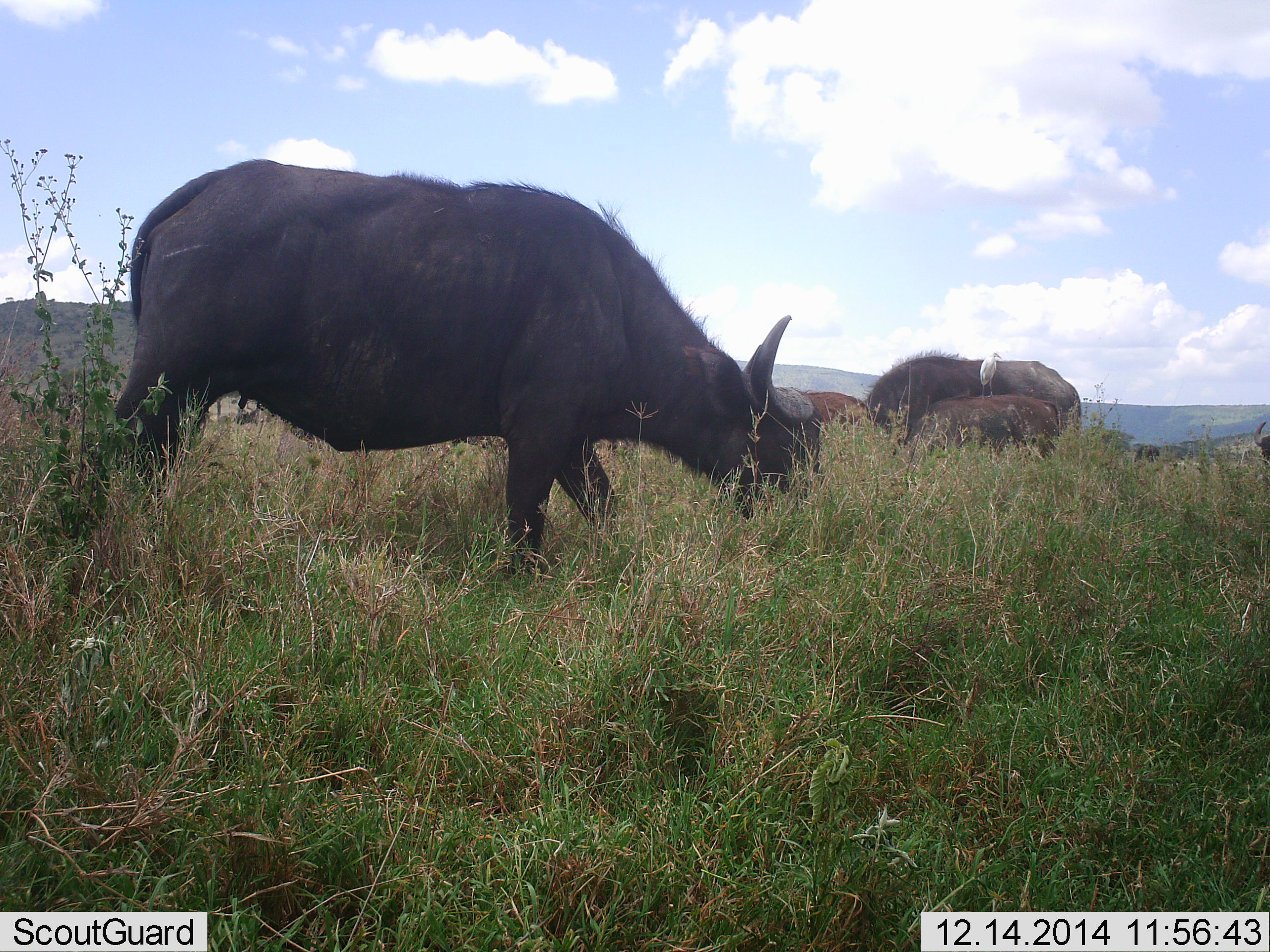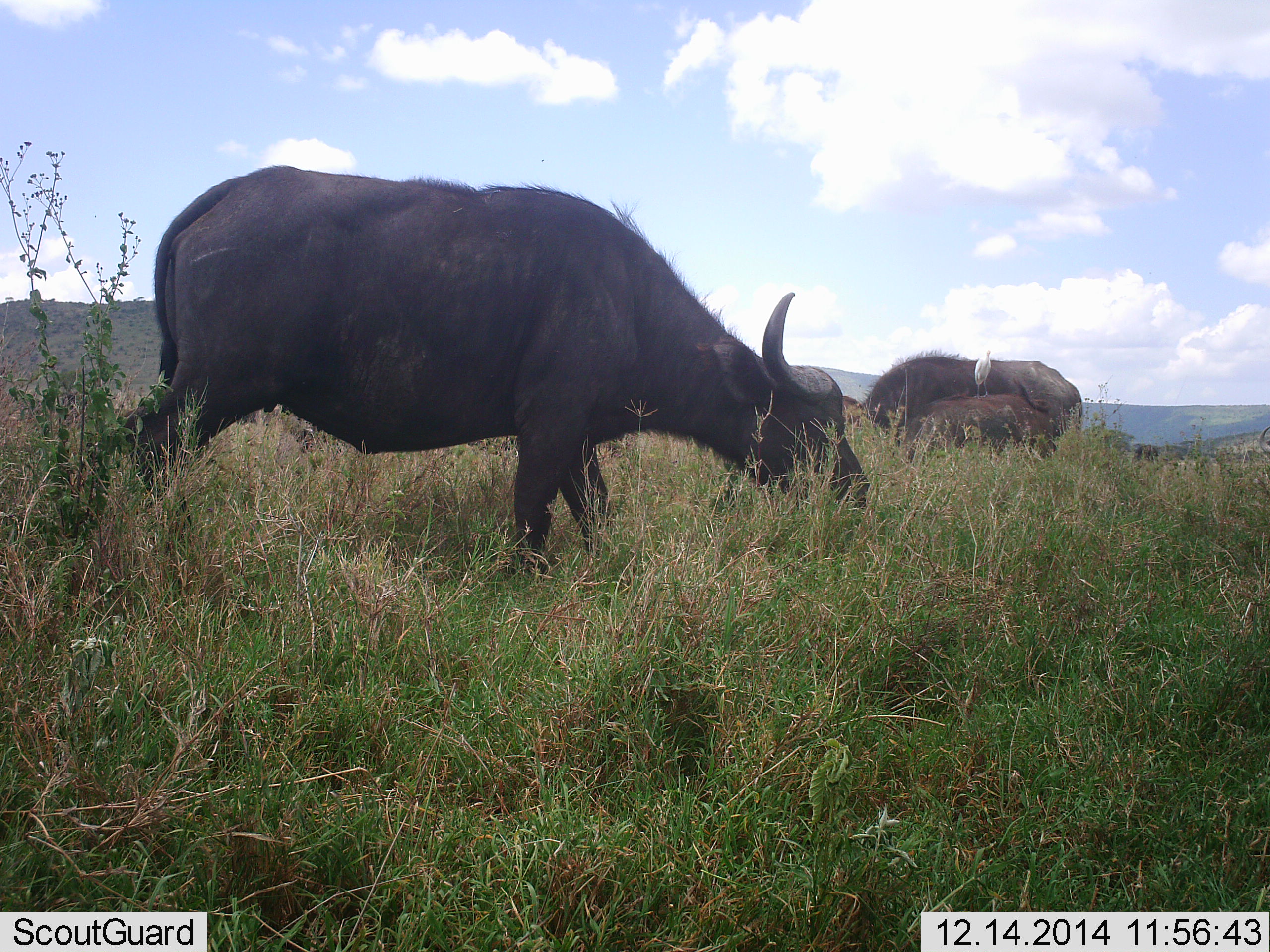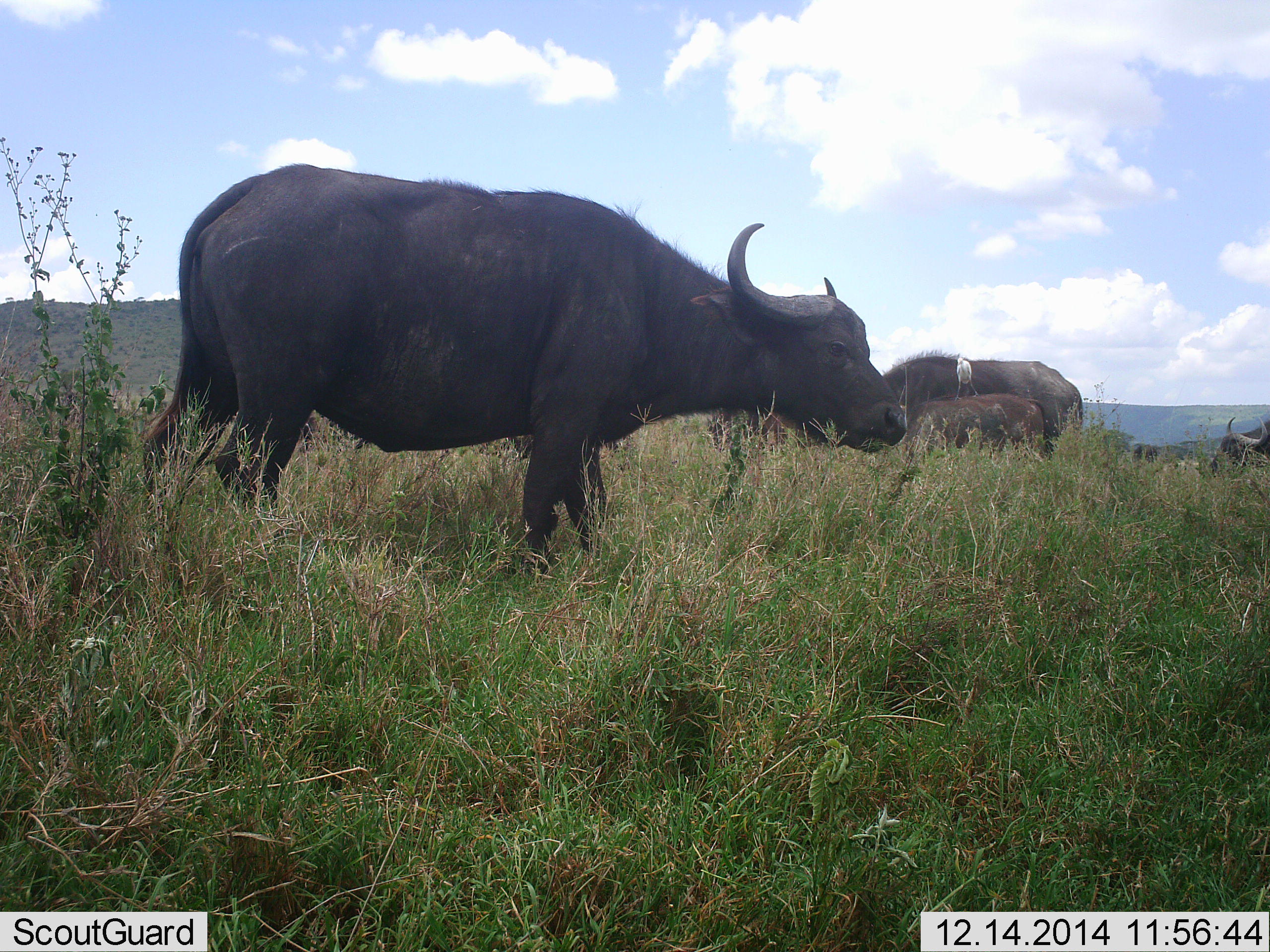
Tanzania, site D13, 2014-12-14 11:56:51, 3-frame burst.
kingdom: Animalia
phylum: Chordata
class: Mammalia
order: Artiodactyla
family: Bovidae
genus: Syncerus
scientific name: Syncerus caffer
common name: cape buffalo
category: buffalo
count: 4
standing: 29%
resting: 0%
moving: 18%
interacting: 0%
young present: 47%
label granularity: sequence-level